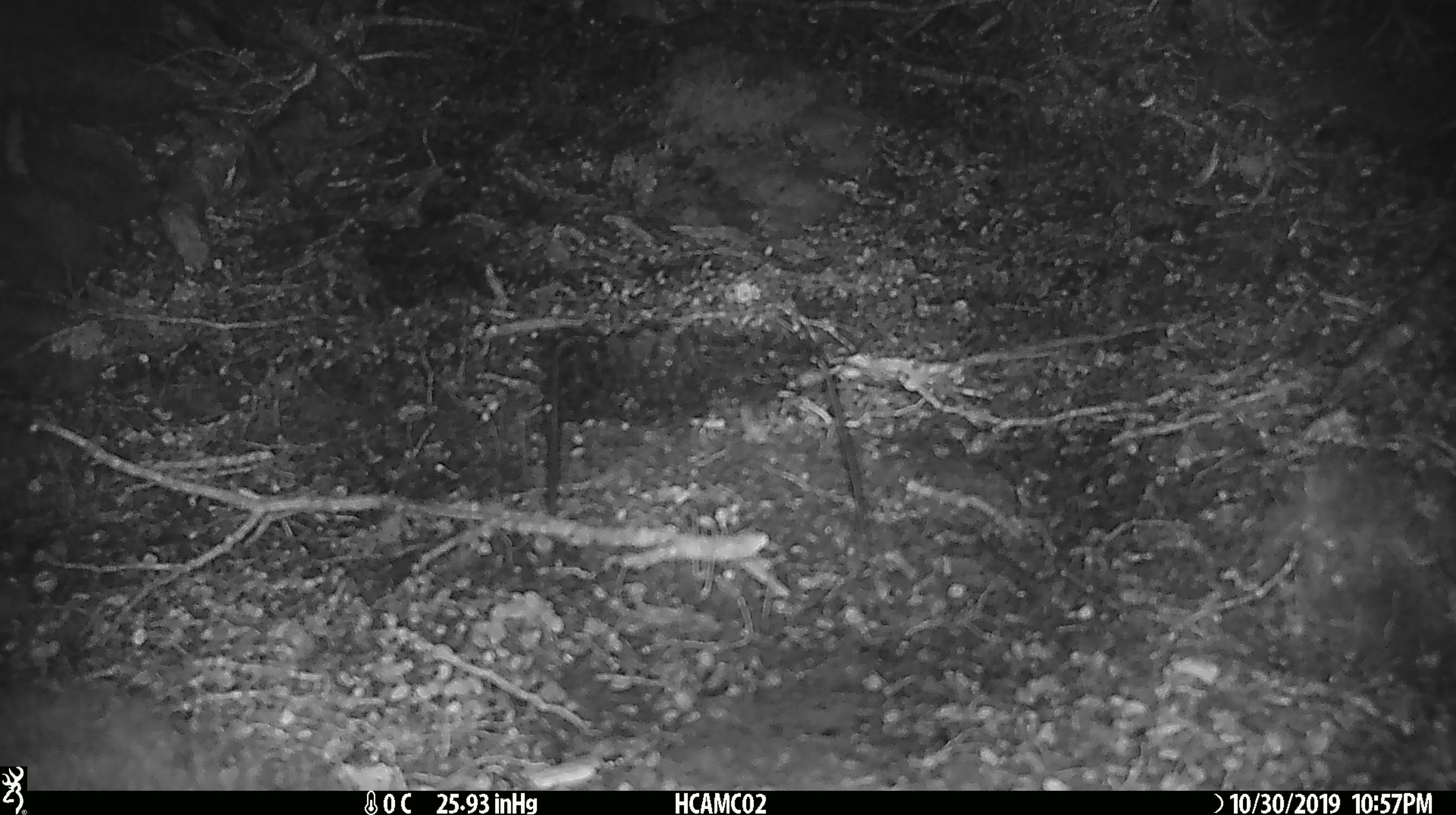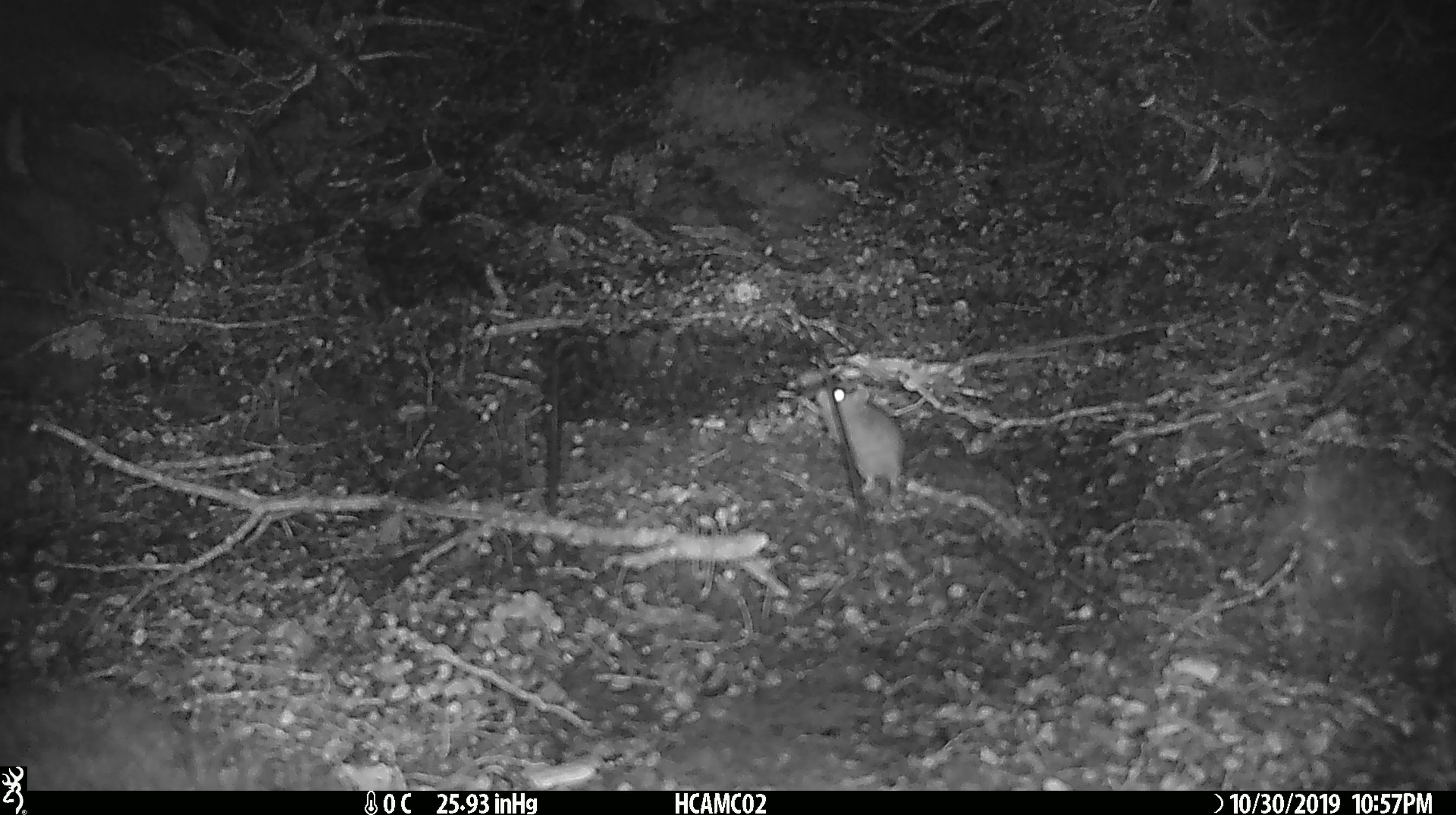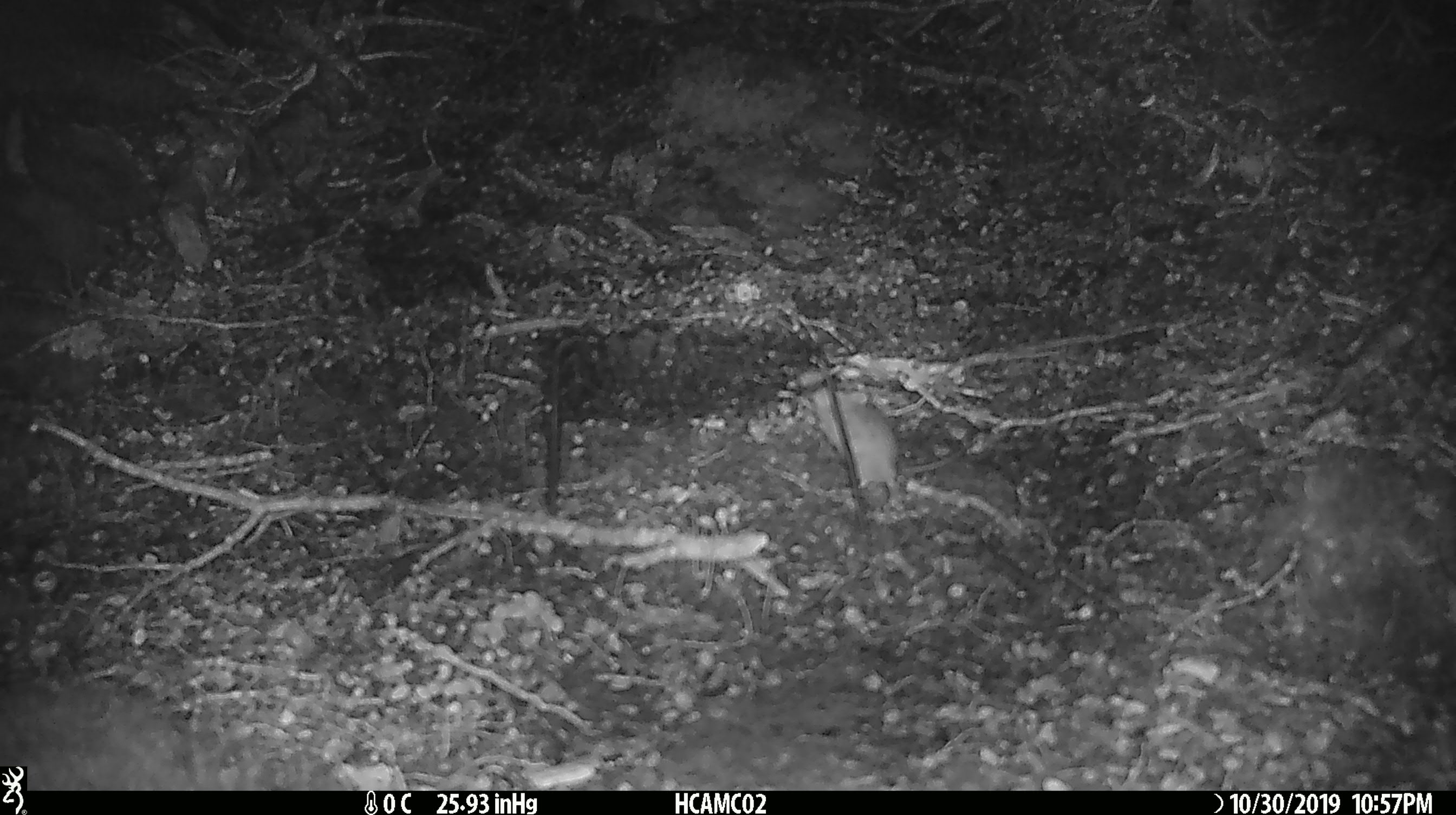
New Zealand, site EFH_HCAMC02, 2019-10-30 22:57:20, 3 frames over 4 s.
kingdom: Animalia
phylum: Chordata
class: Mammalia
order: Rodentia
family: Muridae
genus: Mus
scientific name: Mus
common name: mouse